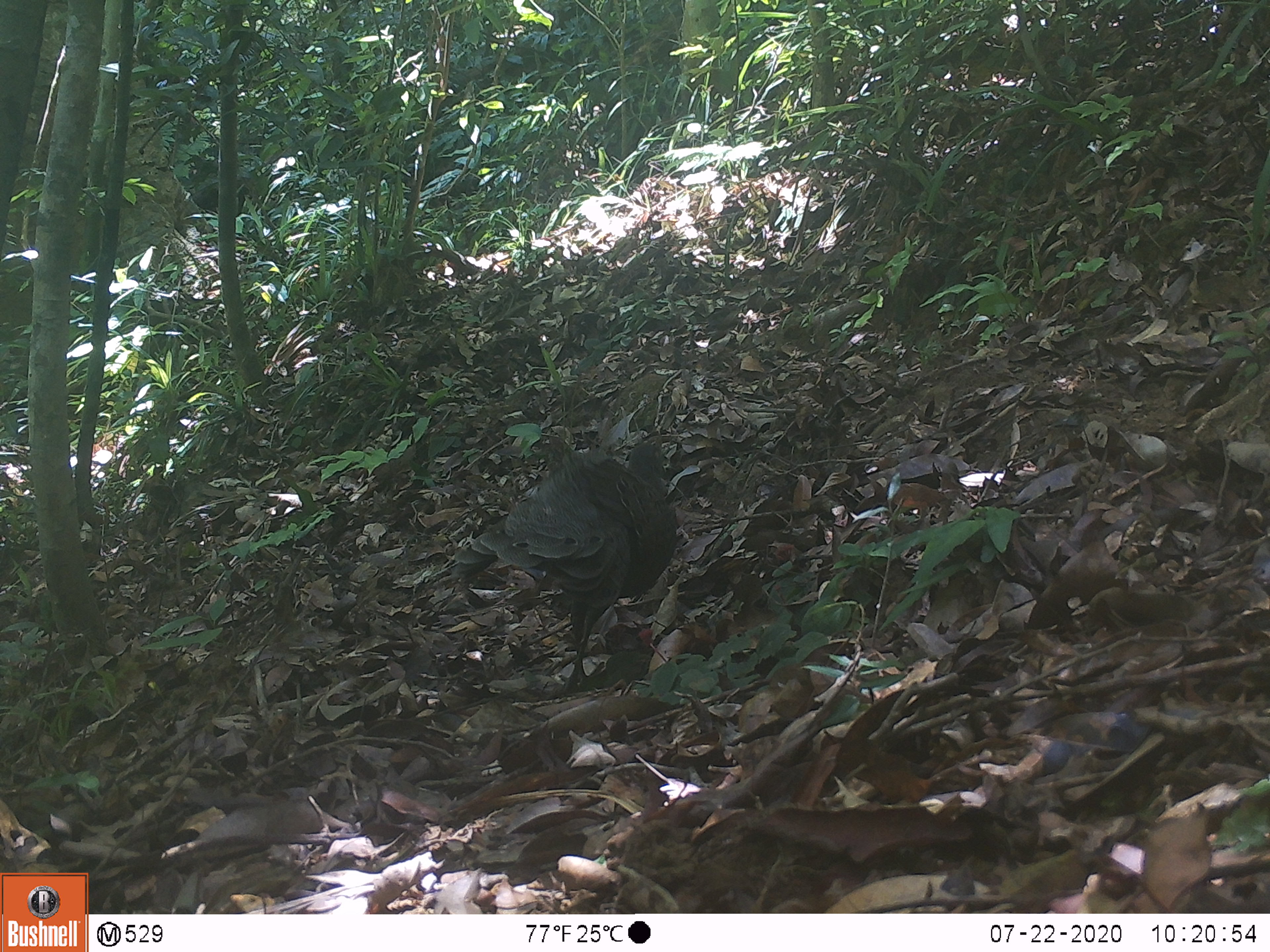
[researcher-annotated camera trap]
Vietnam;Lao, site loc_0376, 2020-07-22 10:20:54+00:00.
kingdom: Animalia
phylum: Chordata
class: Aves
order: Galliformes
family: Phasianidae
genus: Polyplectron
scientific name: Polyplectron bicalcaratum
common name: gray peacock-pheasant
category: grey peacock pheasant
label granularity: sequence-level